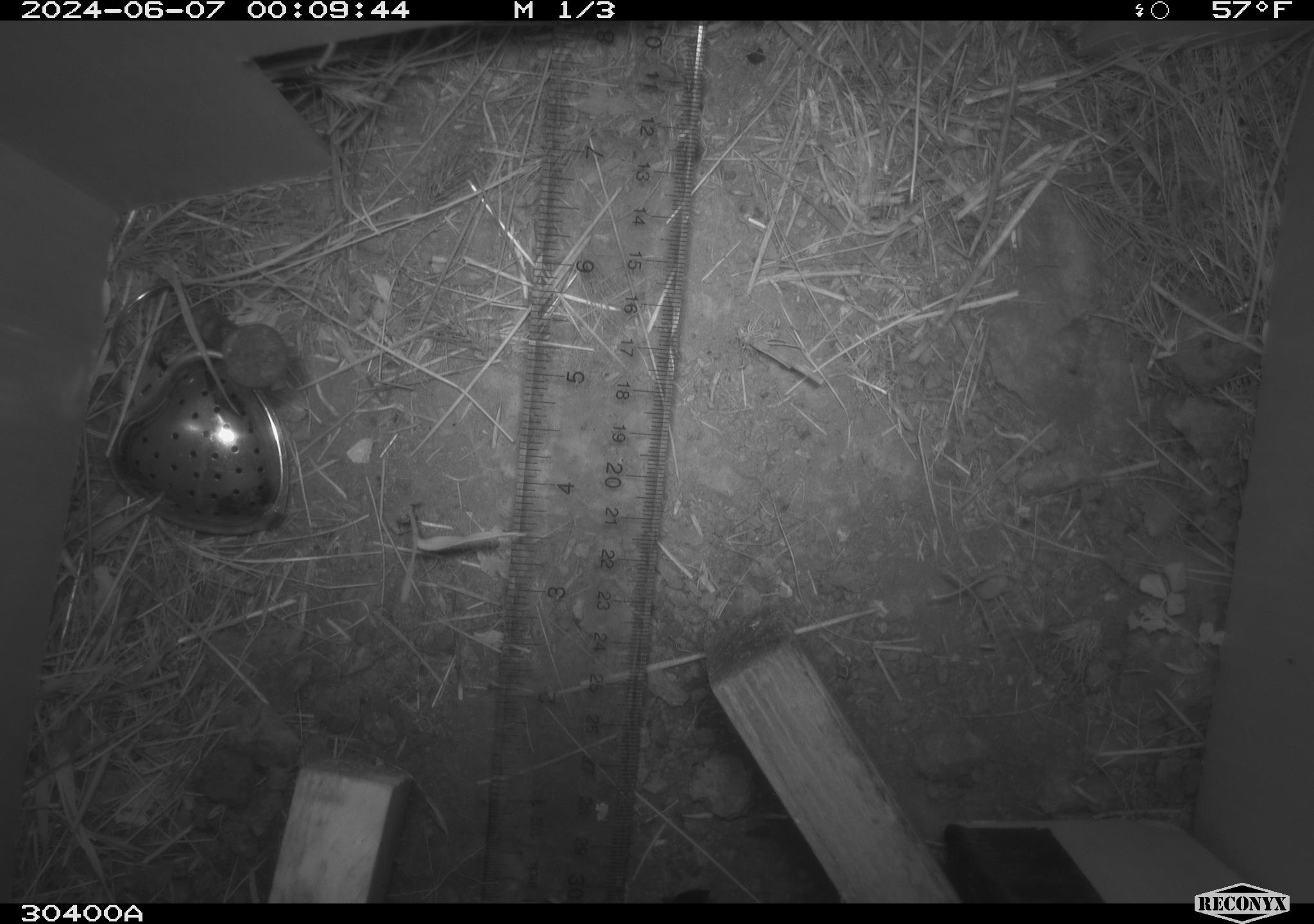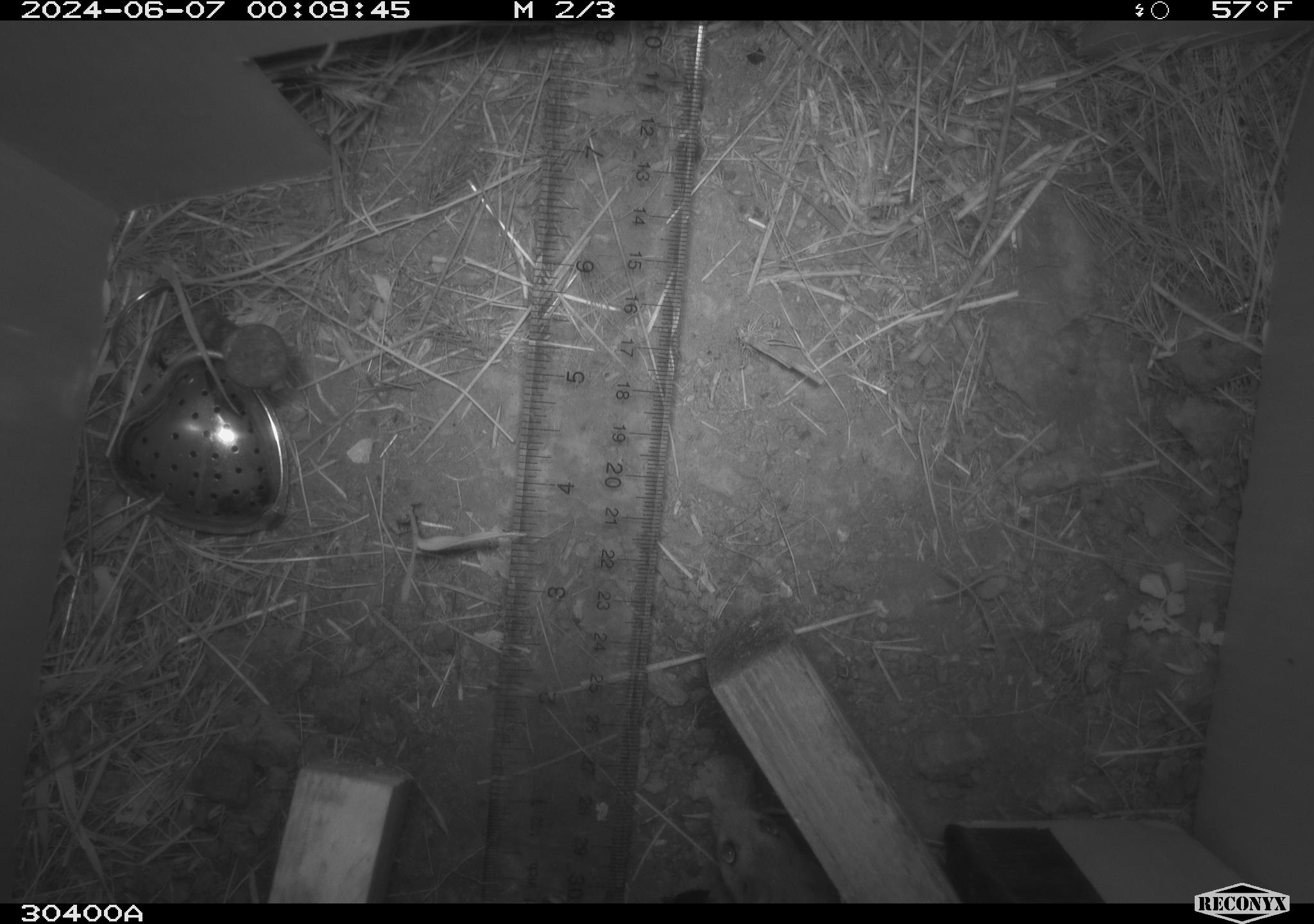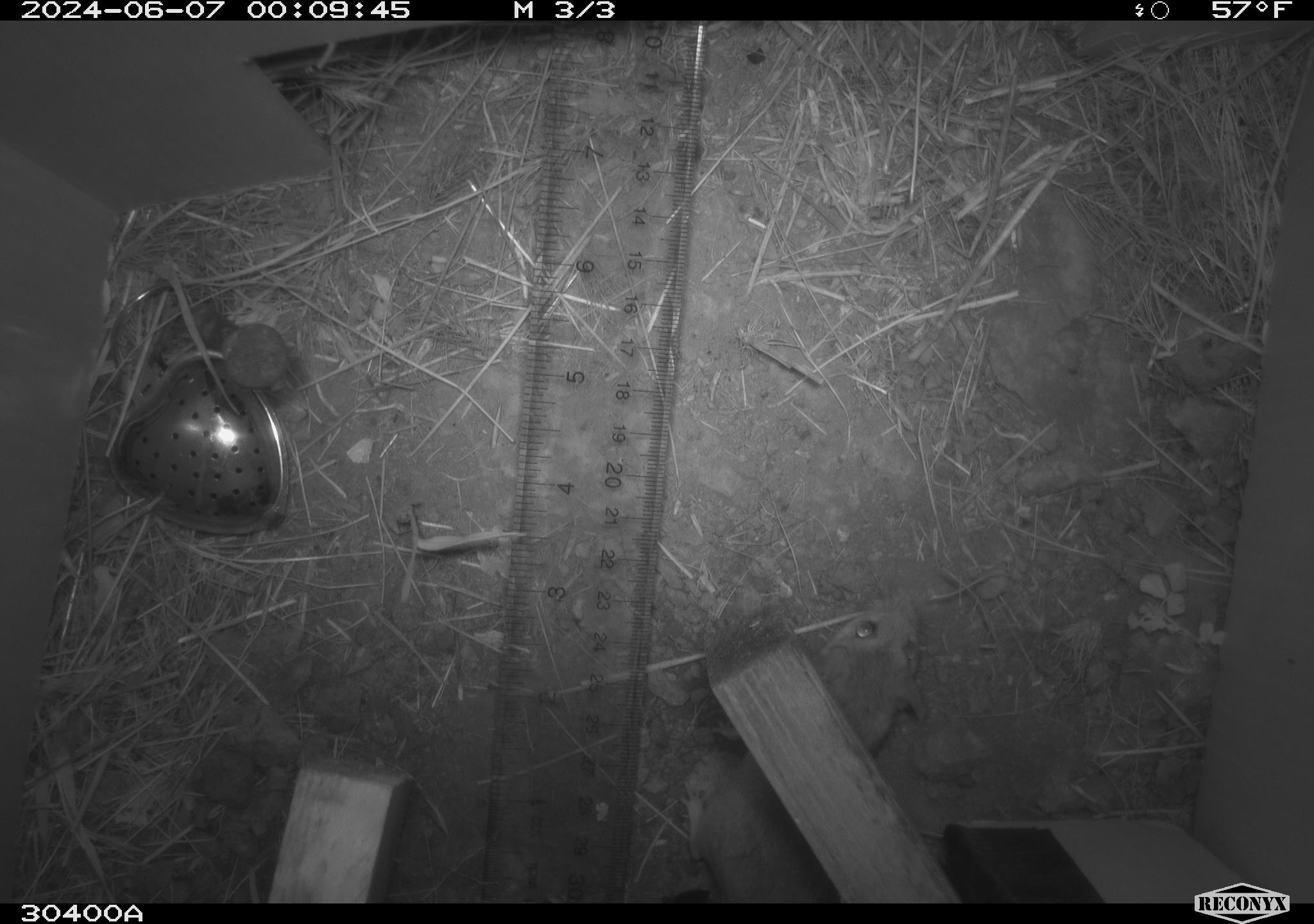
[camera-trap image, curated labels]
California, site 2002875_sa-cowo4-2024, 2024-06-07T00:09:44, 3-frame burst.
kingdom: Animalia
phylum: Chordata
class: Mammalia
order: Rodentia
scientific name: Rodentia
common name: mouse species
Mouse species (Rodentia).